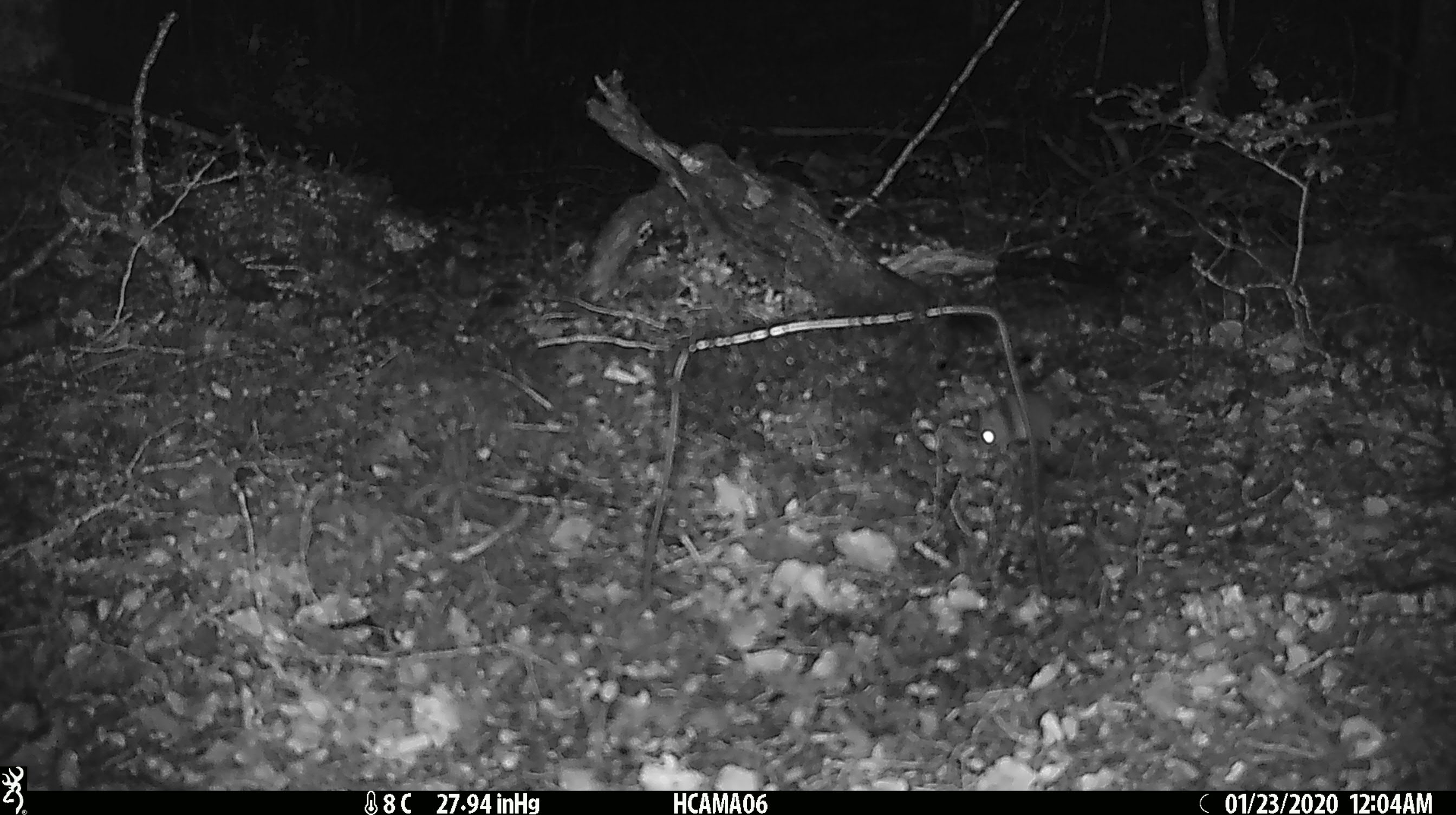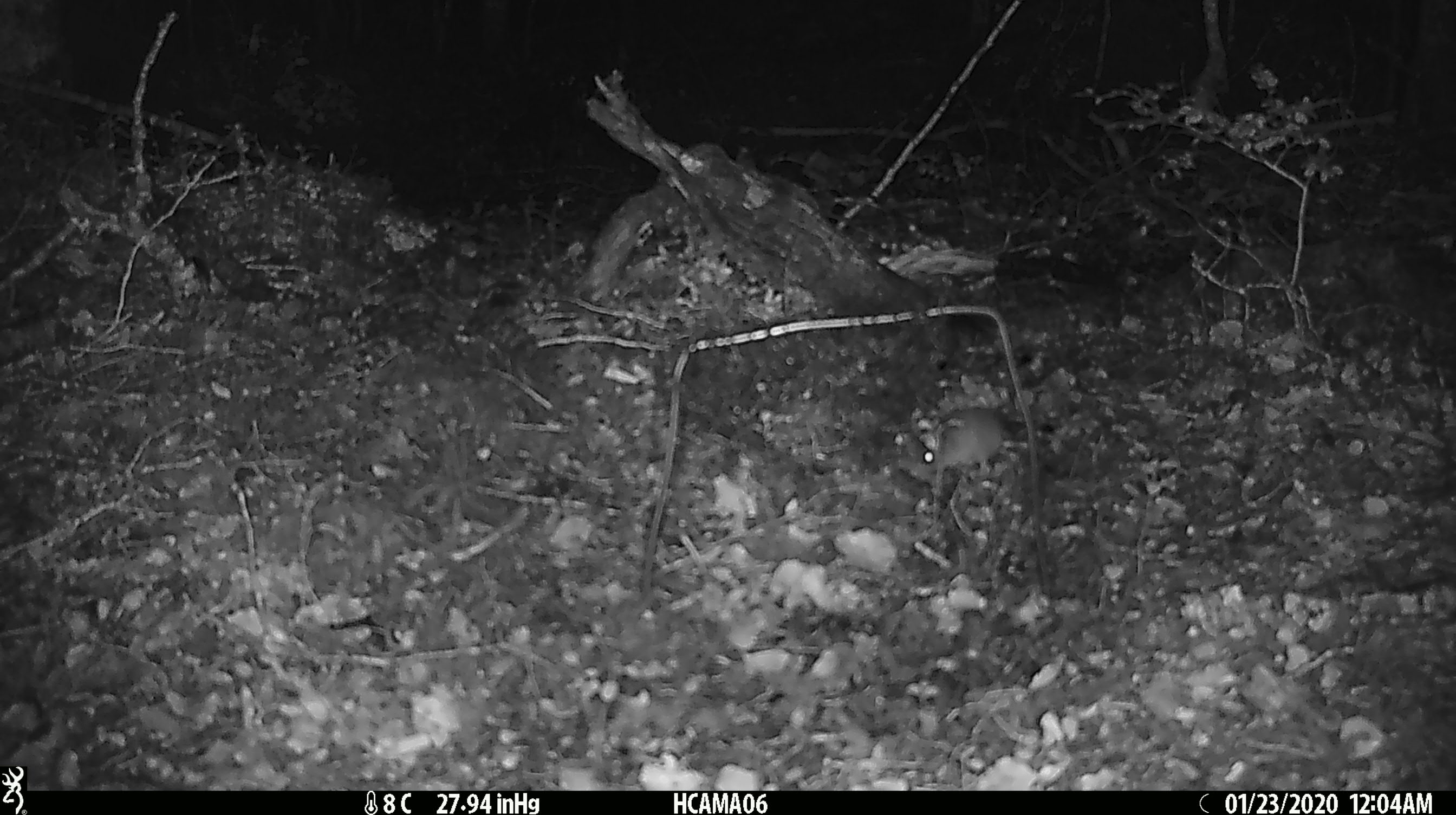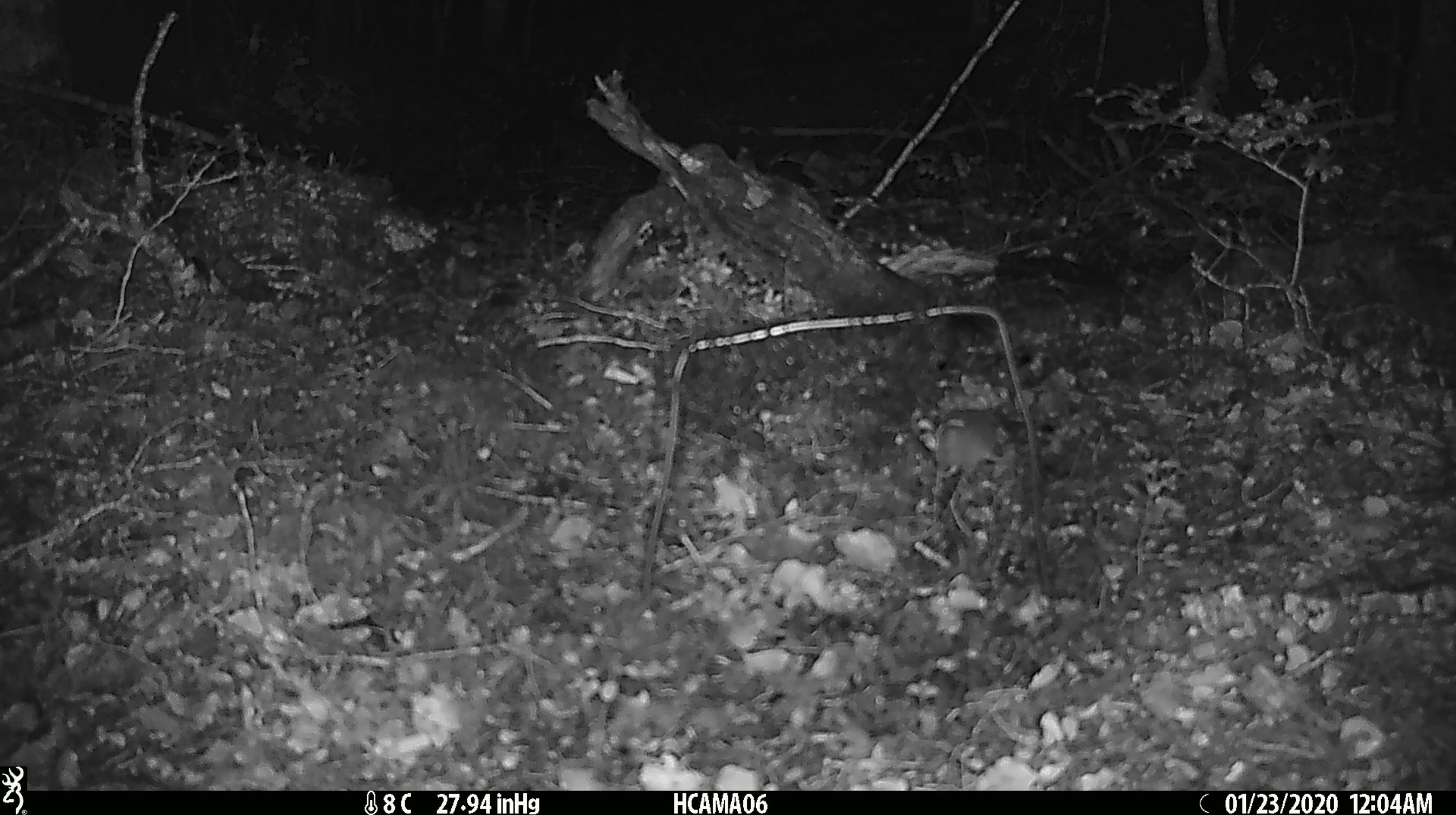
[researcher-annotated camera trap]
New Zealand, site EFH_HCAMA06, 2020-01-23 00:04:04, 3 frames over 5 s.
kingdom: Animalia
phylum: Chordata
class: Mammalia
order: Rodentia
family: Muridae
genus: Mus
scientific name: Mus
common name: mouse